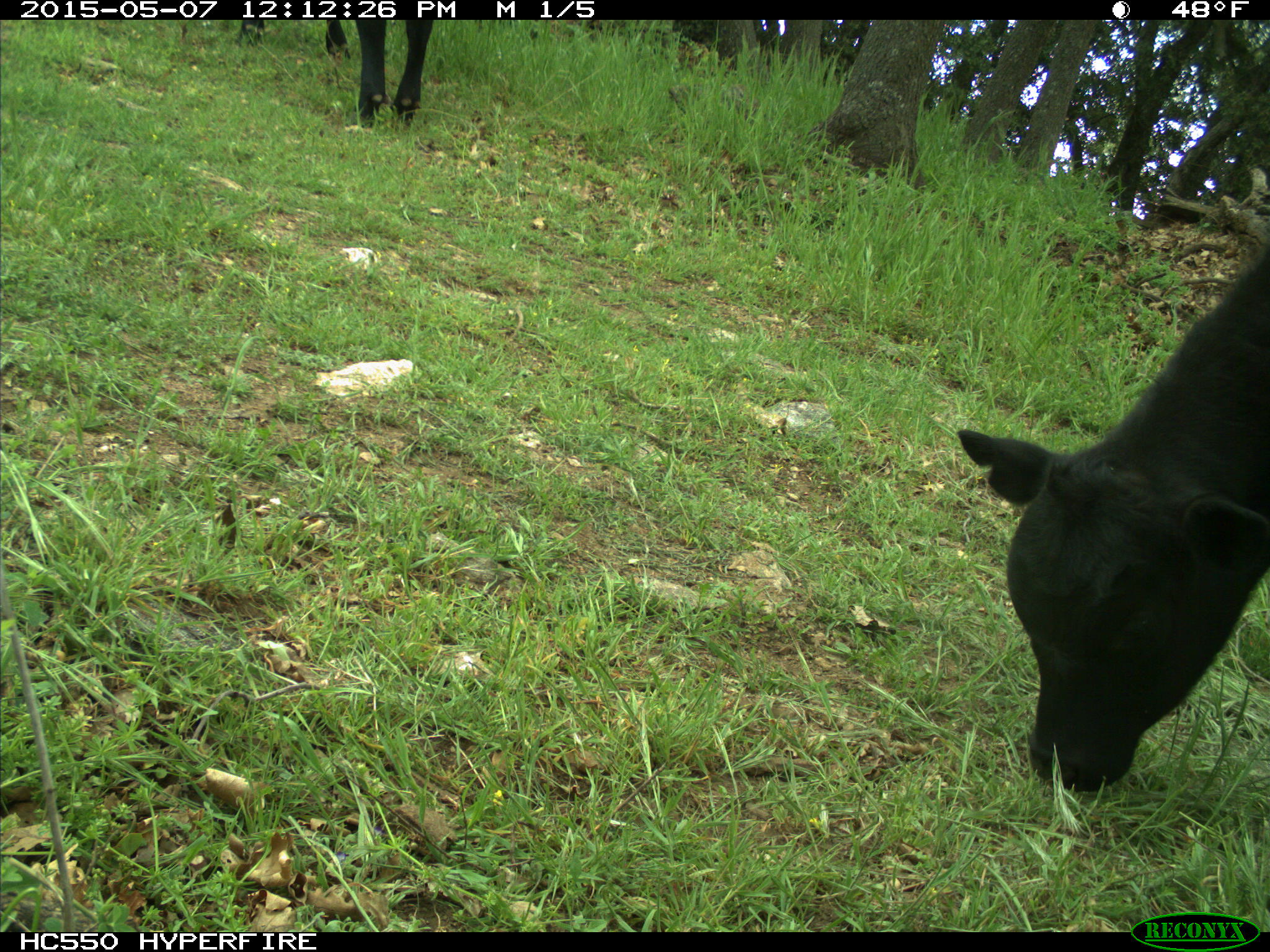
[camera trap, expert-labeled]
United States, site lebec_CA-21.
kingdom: Animalia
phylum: Chordata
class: Mammalia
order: Artiodactyla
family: Bovidae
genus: Bos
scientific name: Bos taurus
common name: domestic cow